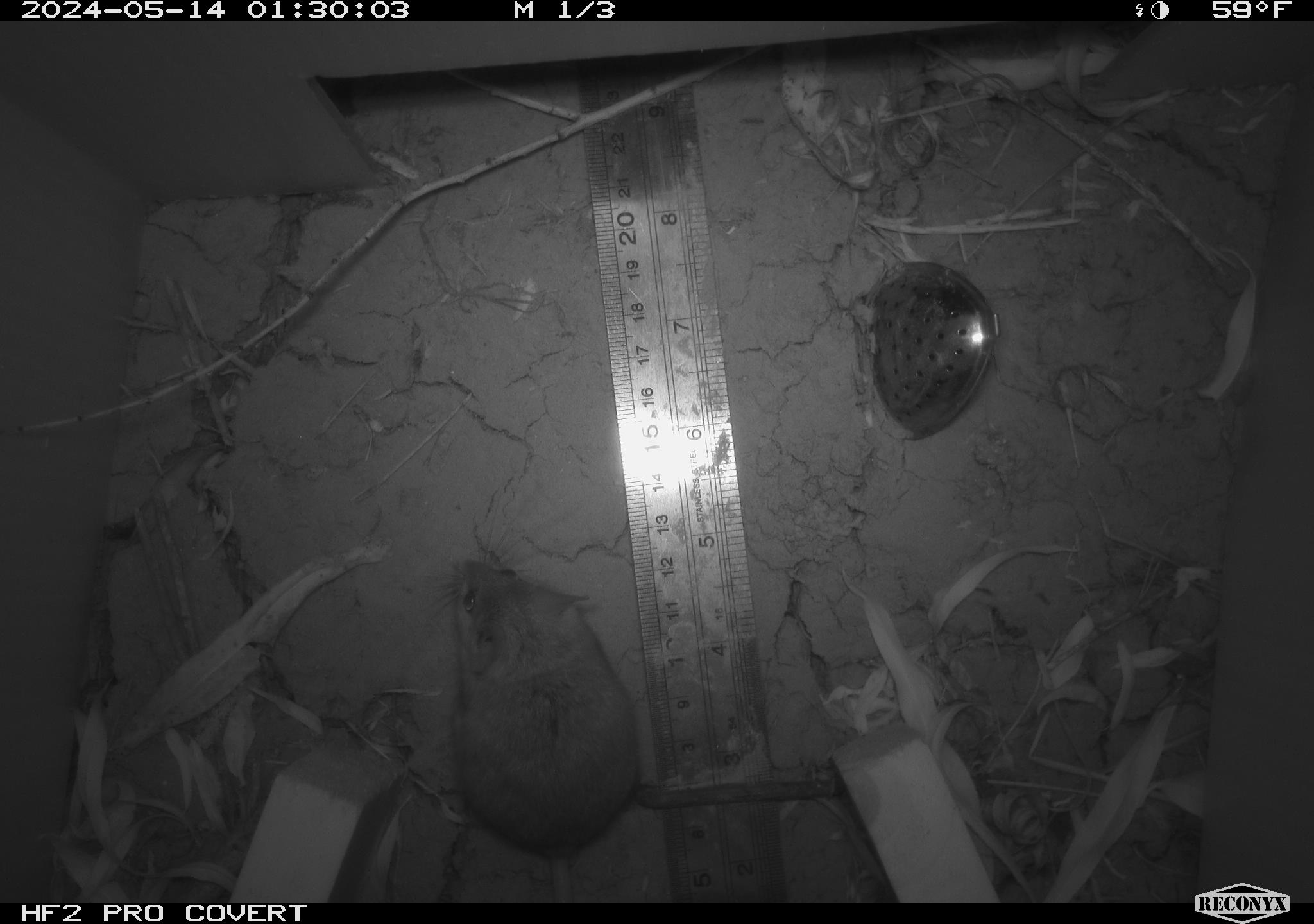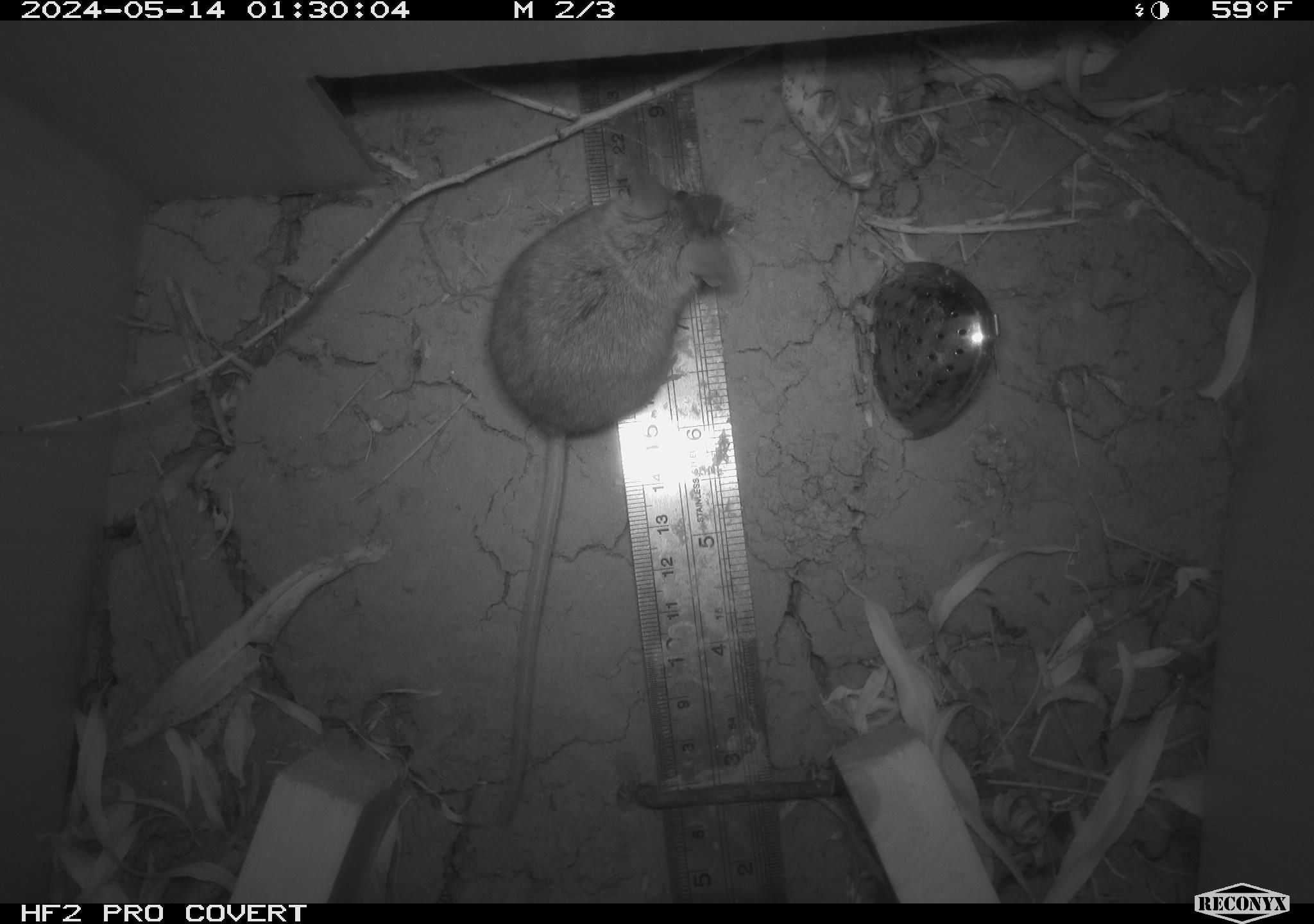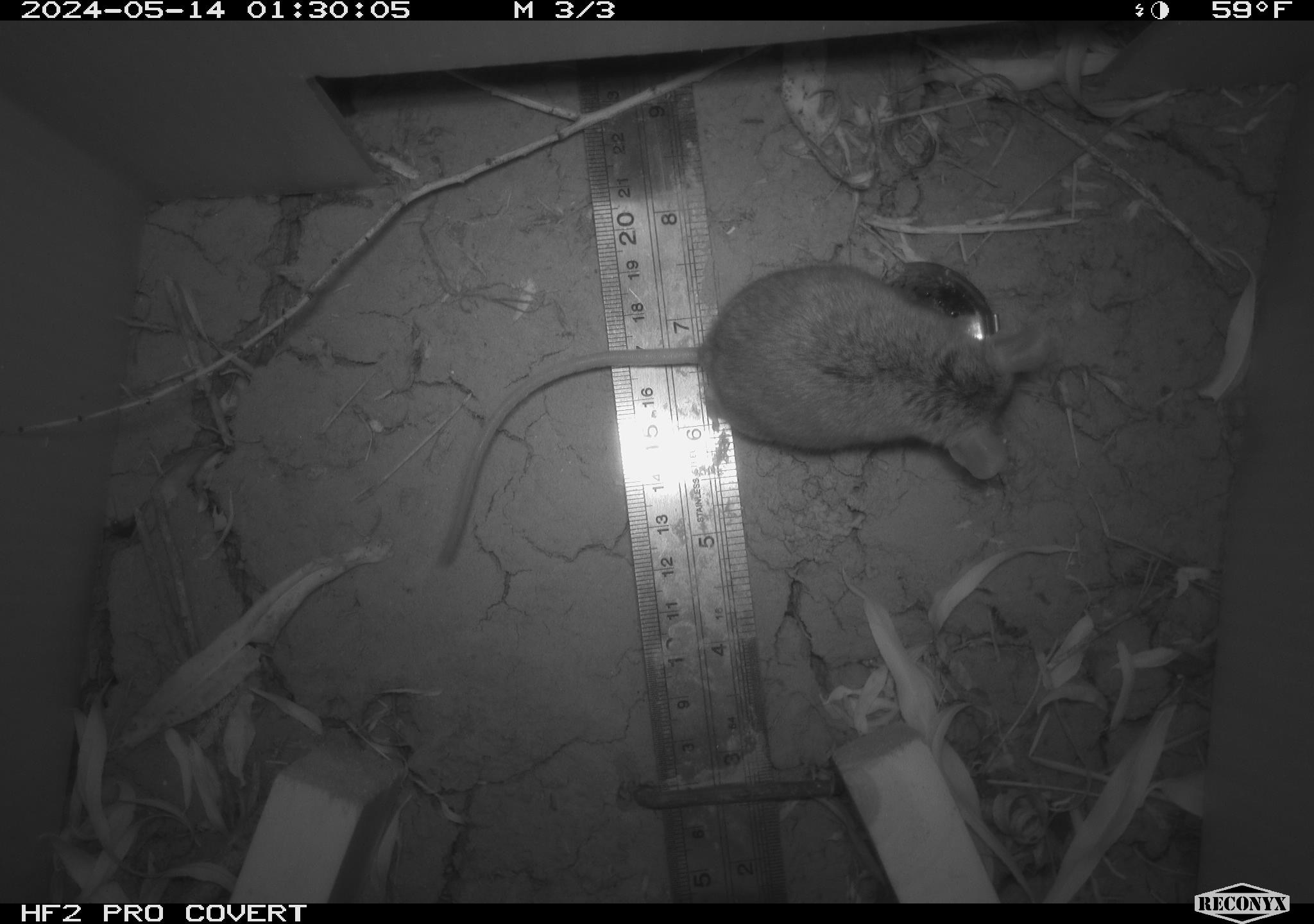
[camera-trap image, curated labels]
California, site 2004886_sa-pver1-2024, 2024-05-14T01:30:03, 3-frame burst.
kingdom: Animalia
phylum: Chordata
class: Mammalia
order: Rodentia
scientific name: Rodentia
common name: mouse species